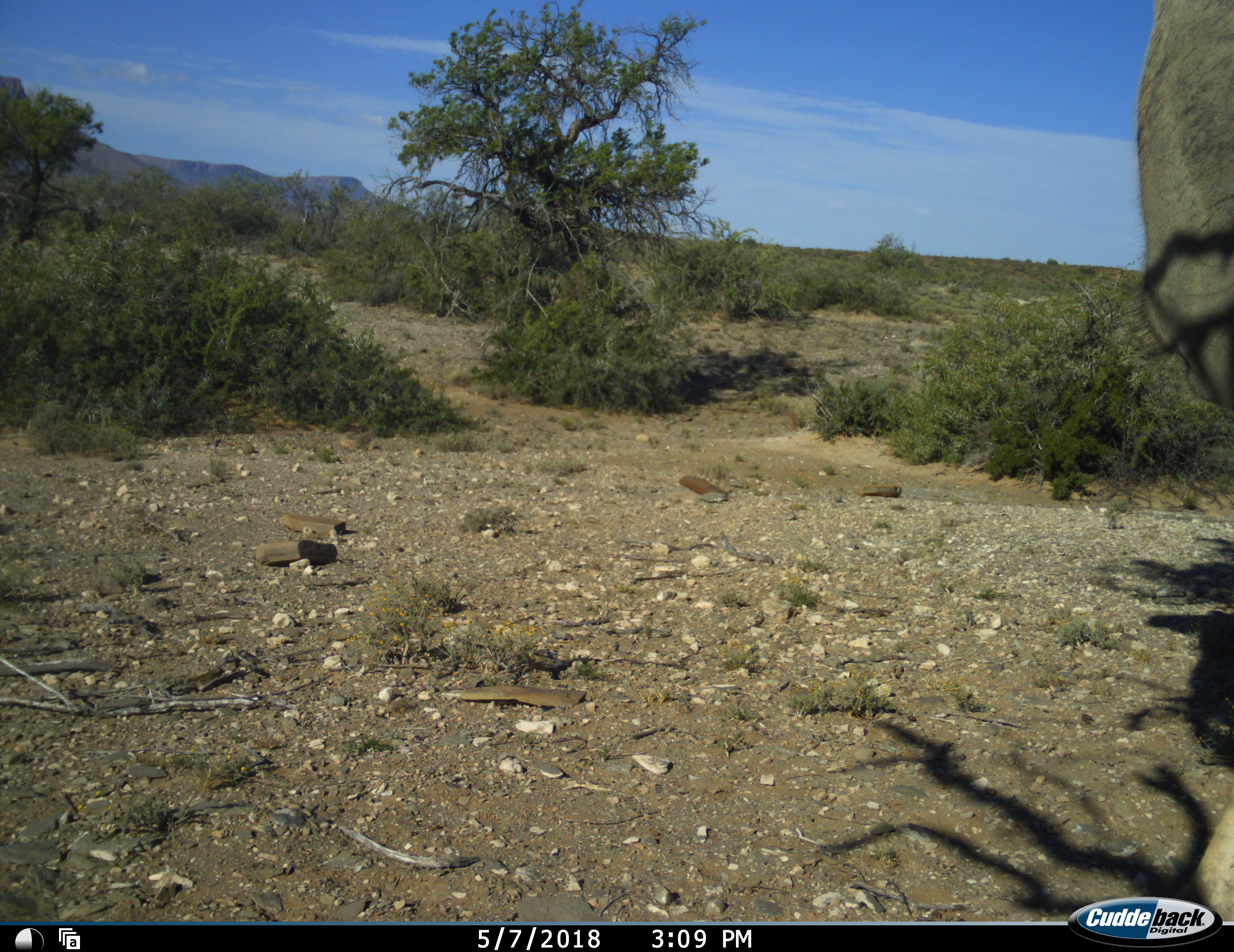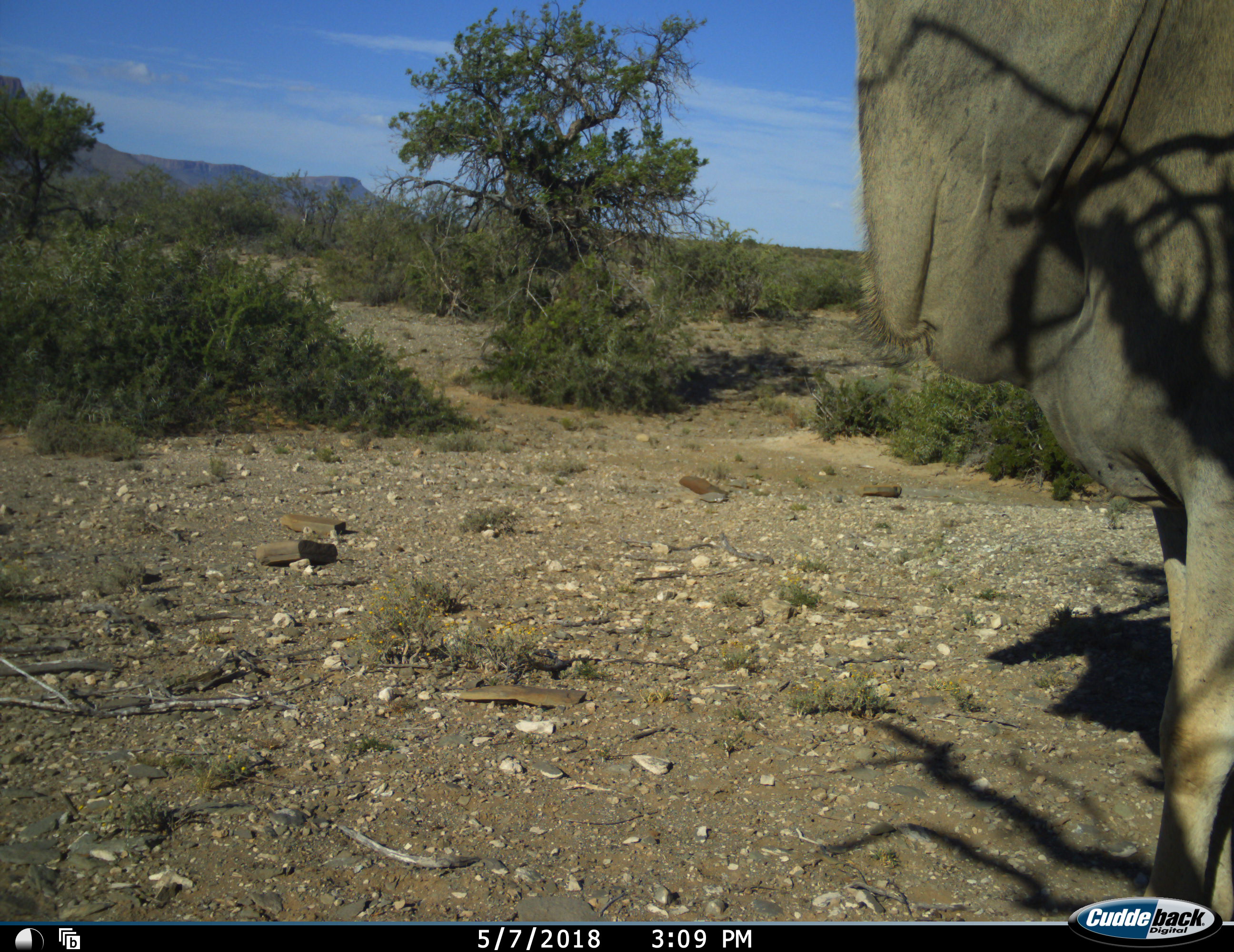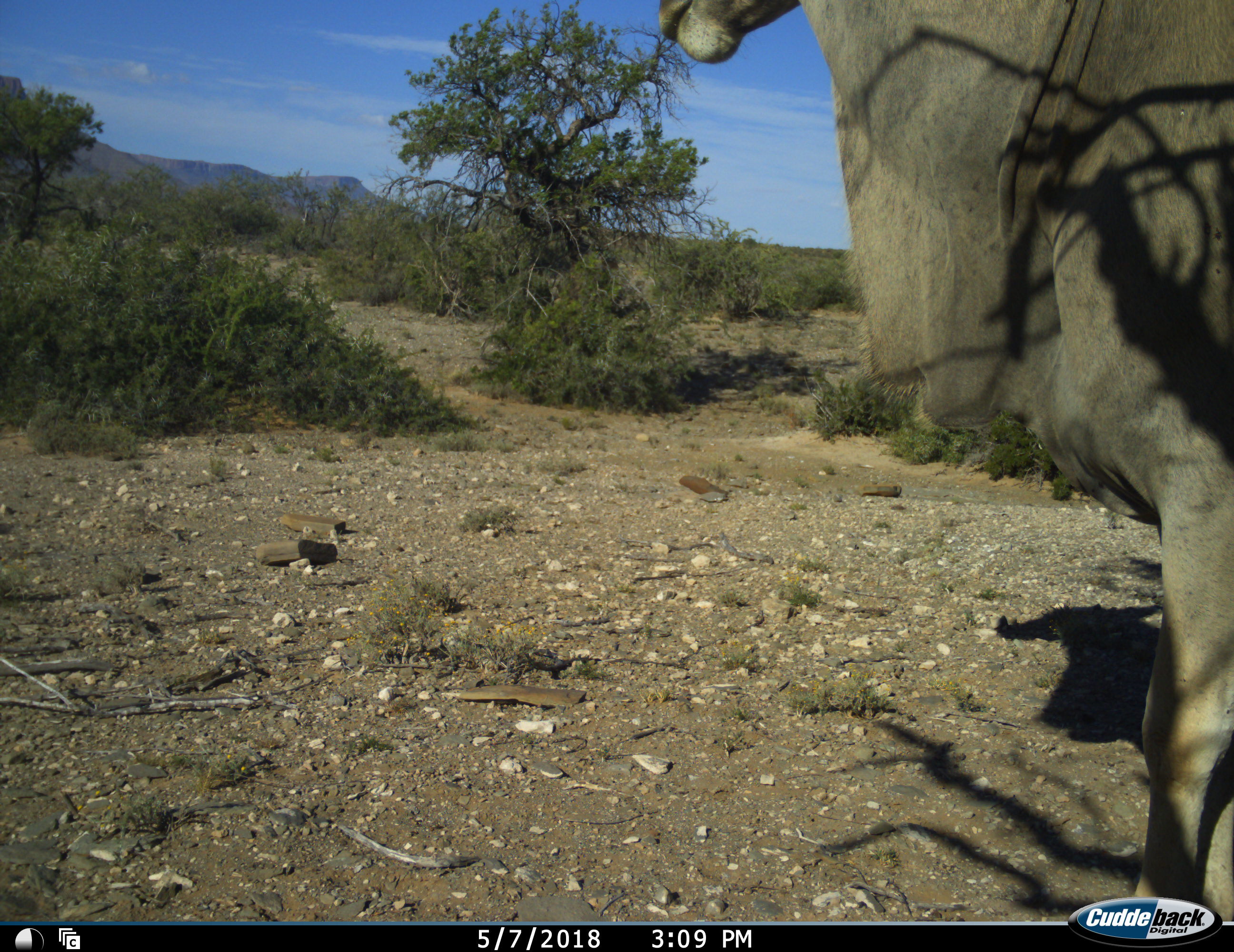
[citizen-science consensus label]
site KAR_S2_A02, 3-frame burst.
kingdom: Animalia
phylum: Chordata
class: Mammalia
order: Artiodactyla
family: Bovidae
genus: Tragelaphus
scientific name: Tragelaphus oryx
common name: eland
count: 1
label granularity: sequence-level